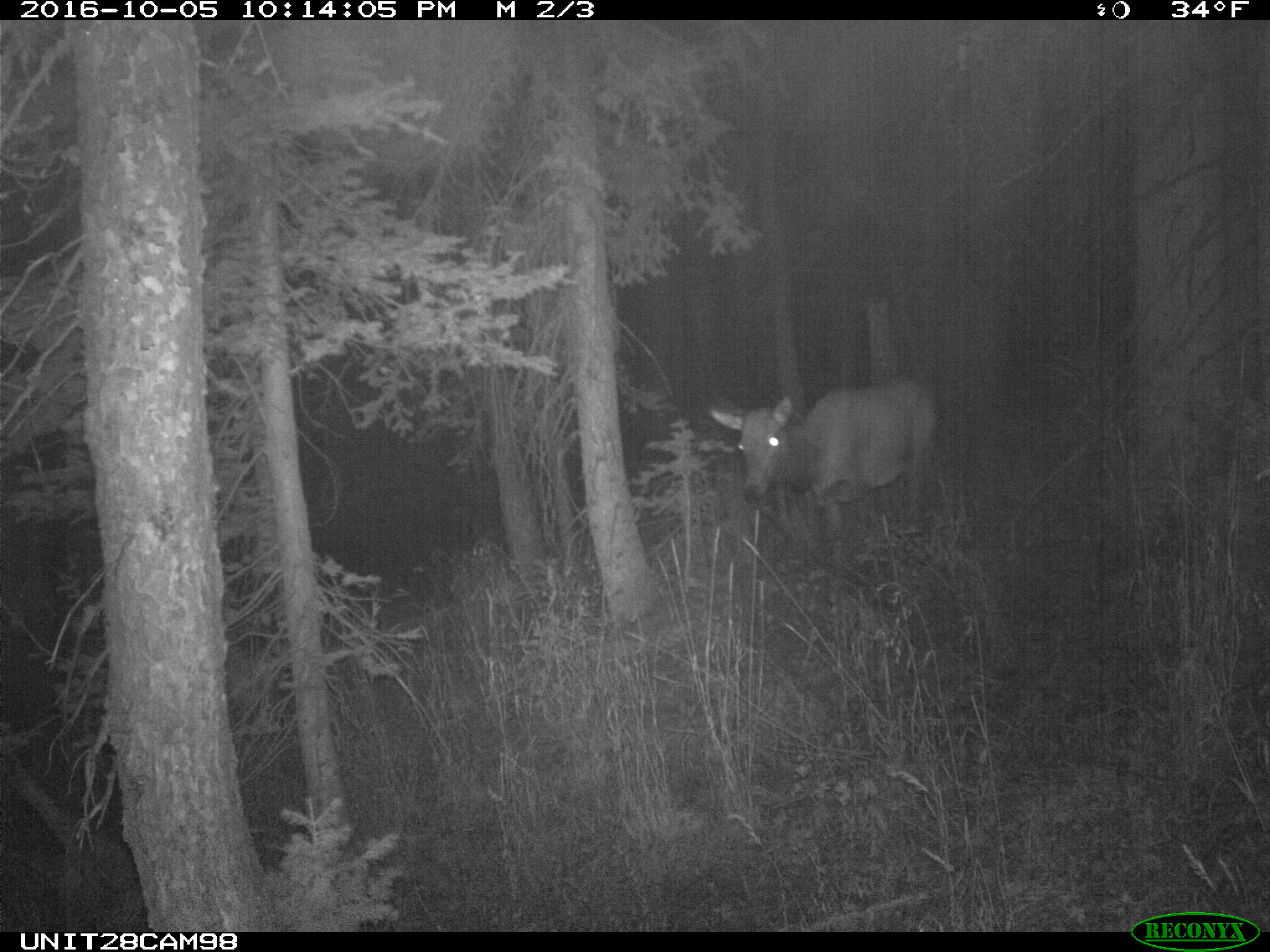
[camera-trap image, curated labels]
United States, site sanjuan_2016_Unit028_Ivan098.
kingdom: Animalia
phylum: Chordata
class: Mammalia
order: Artiodactyla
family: Cervidae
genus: Cervus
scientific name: Cervus elaphus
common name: red deer